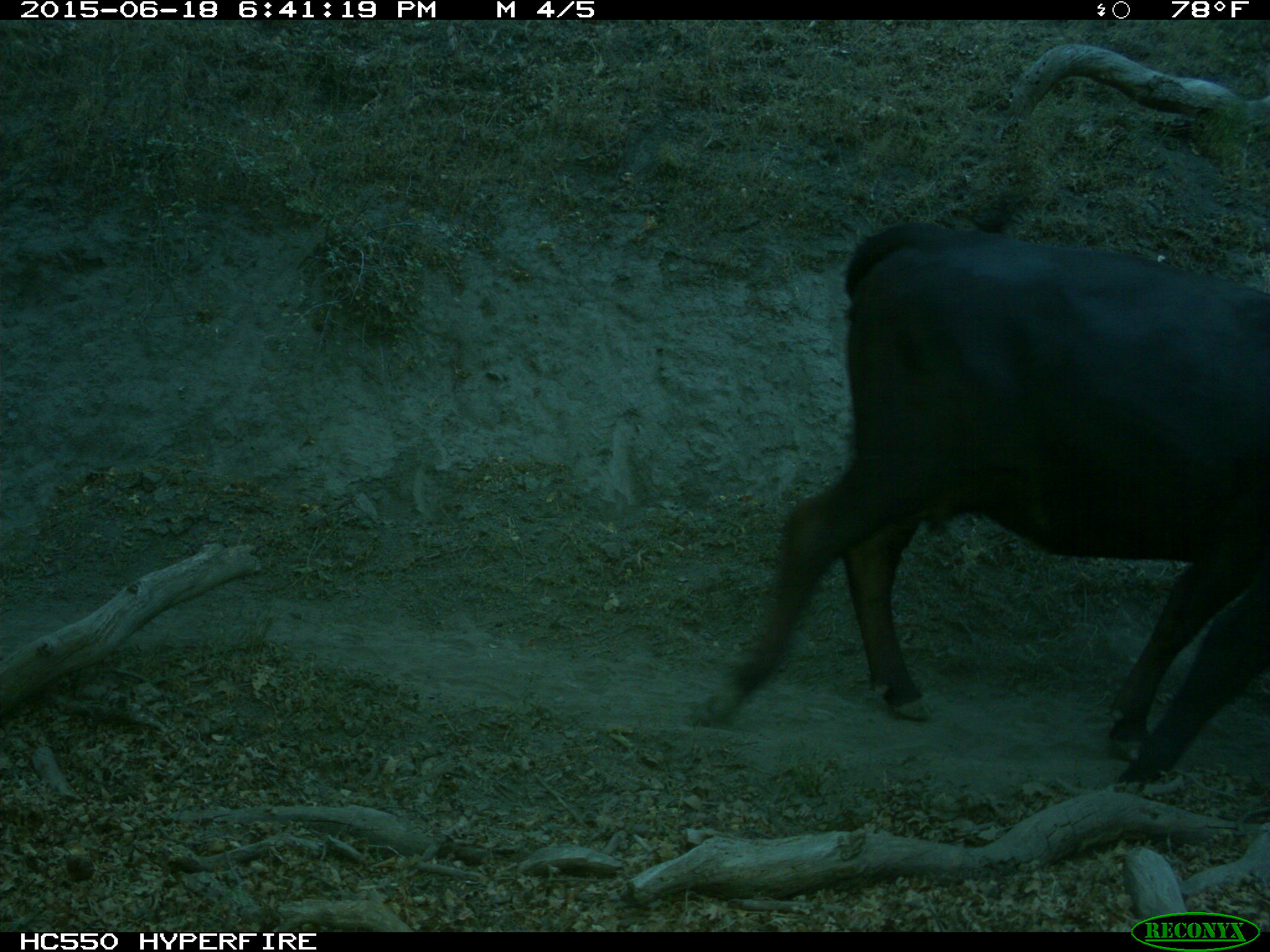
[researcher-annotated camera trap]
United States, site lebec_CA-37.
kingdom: Animalia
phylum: Chordata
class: Mammalia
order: Artiodactyla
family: Bovidae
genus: Bos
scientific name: Bos taurus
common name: domestic cow